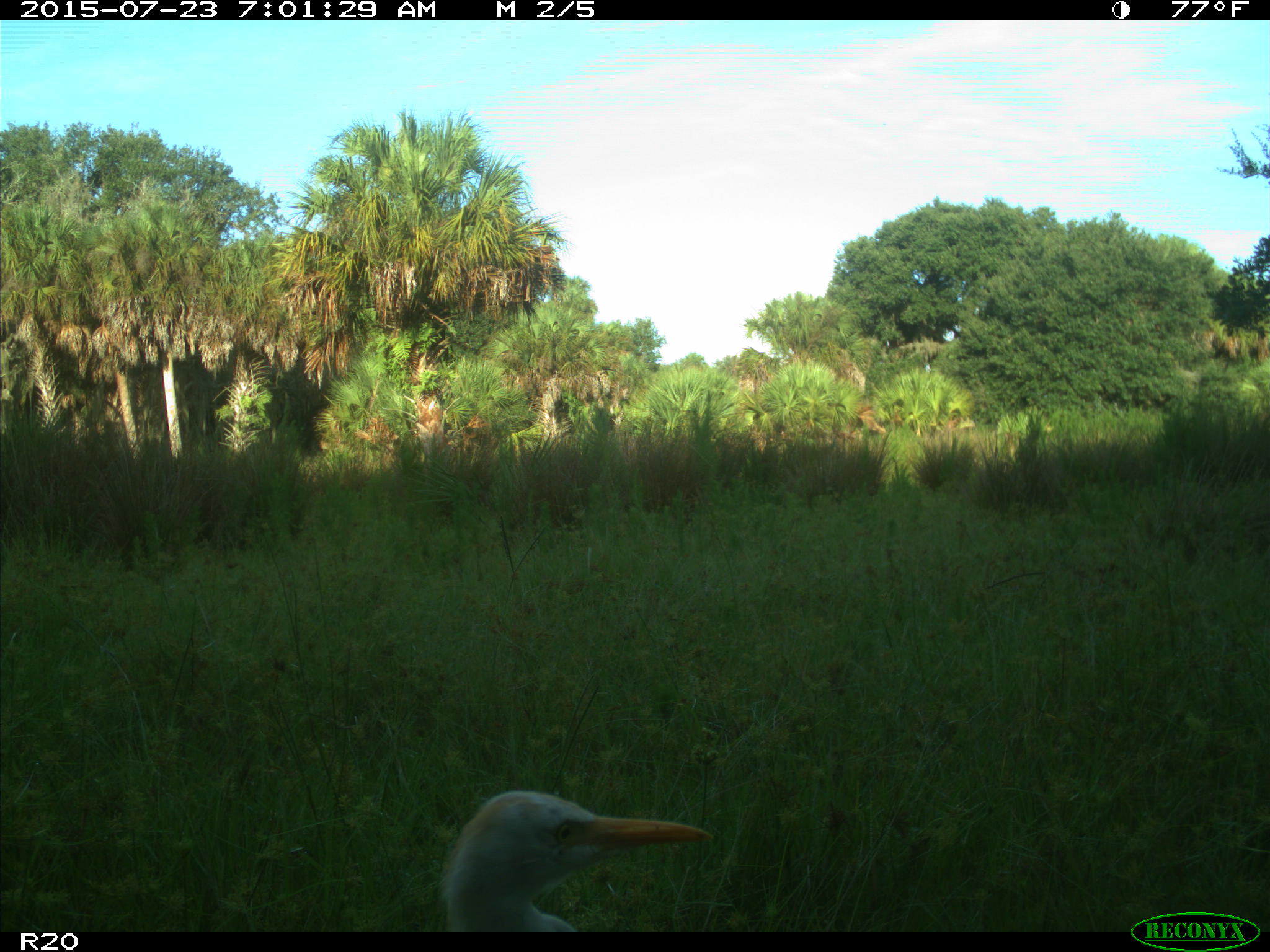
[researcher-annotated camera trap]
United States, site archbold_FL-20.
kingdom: Animalia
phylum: Chordata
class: Mammalia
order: Artiodactyla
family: Bovidae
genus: Bos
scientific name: Bos taurus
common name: domestic cow